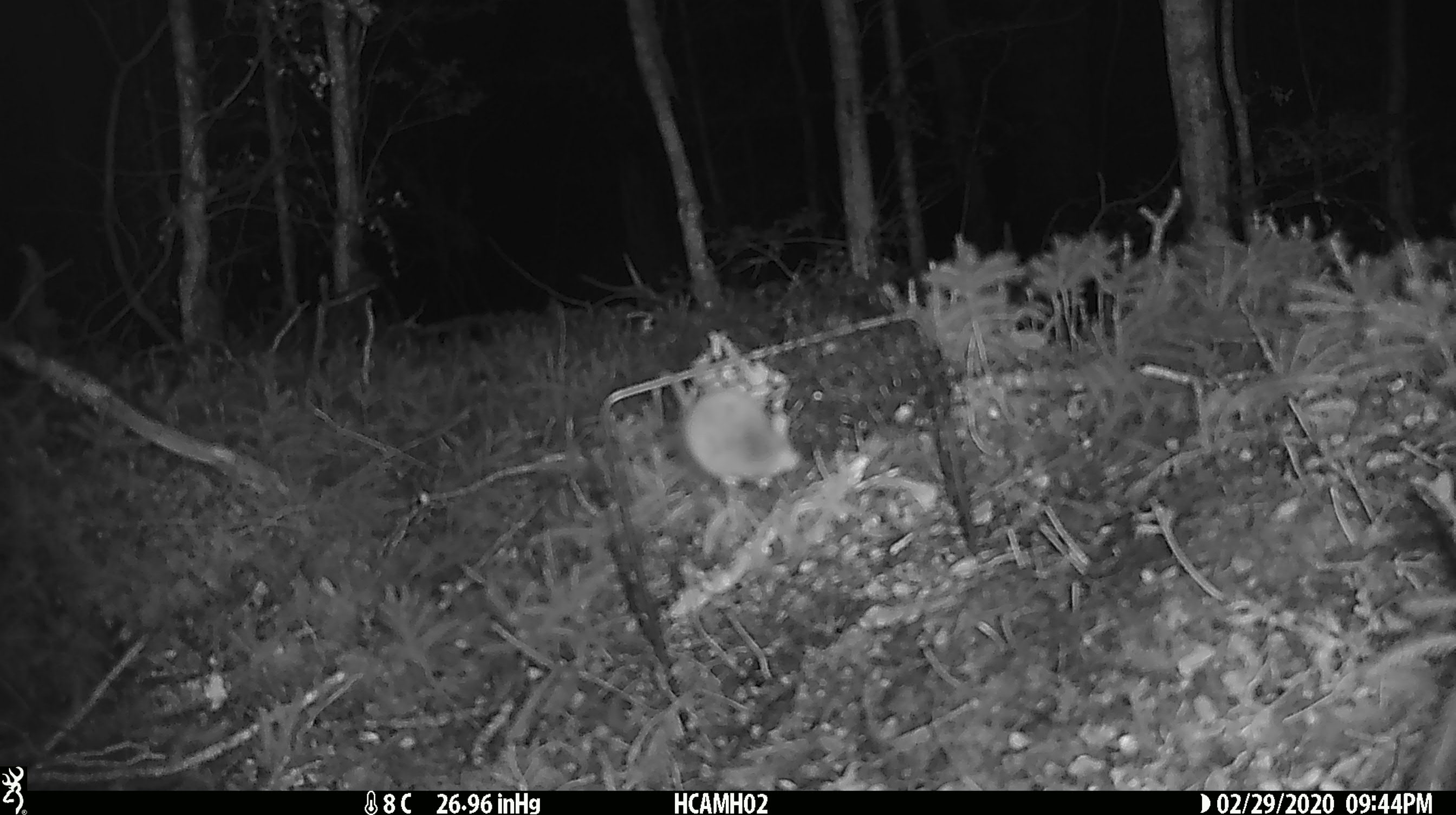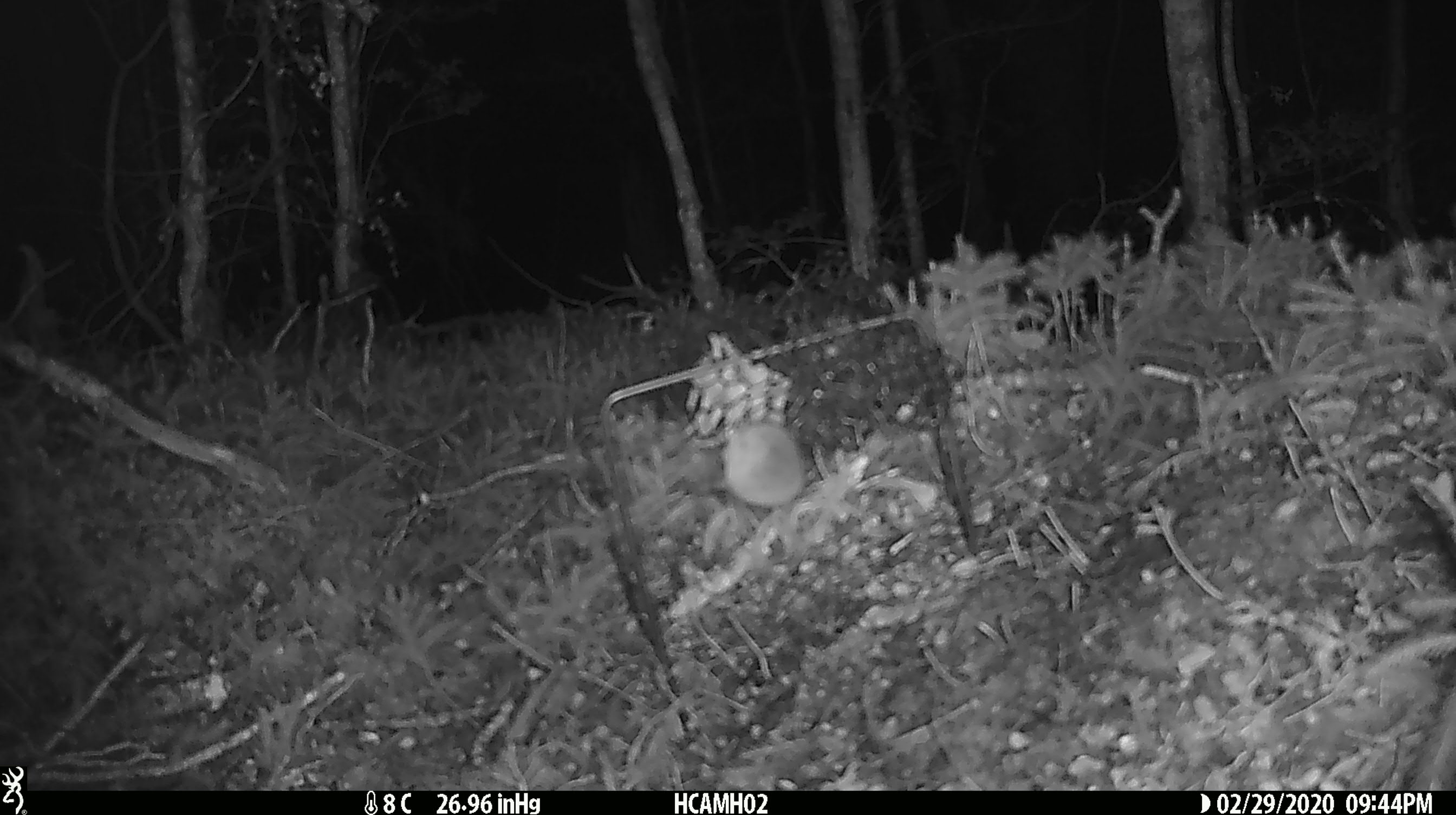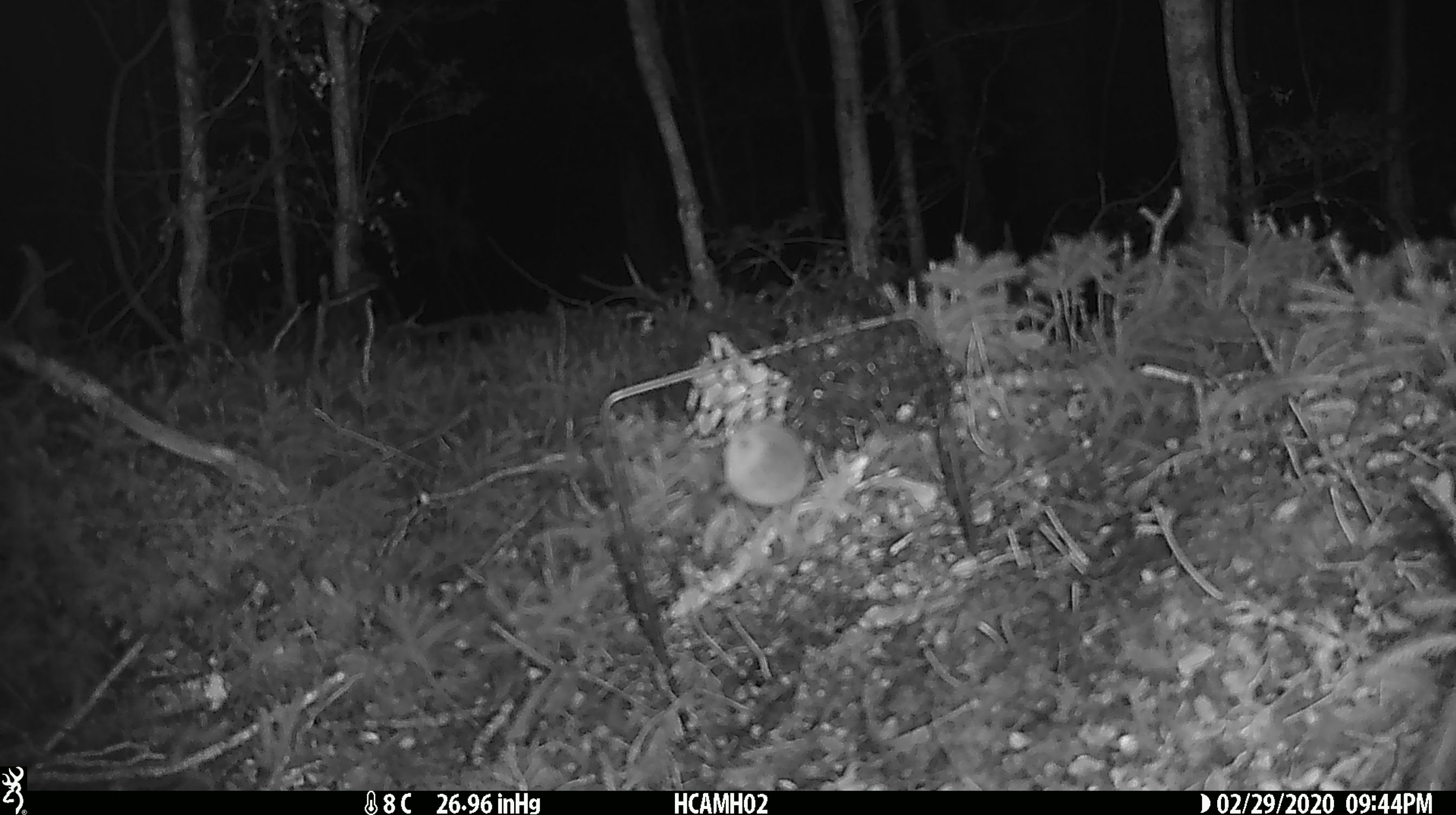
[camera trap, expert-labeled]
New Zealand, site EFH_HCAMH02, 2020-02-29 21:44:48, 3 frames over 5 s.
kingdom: Animalia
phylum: Chordata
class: Mammalia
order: Rodentia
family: Muridae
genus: Mus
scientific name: Mus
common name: mouse